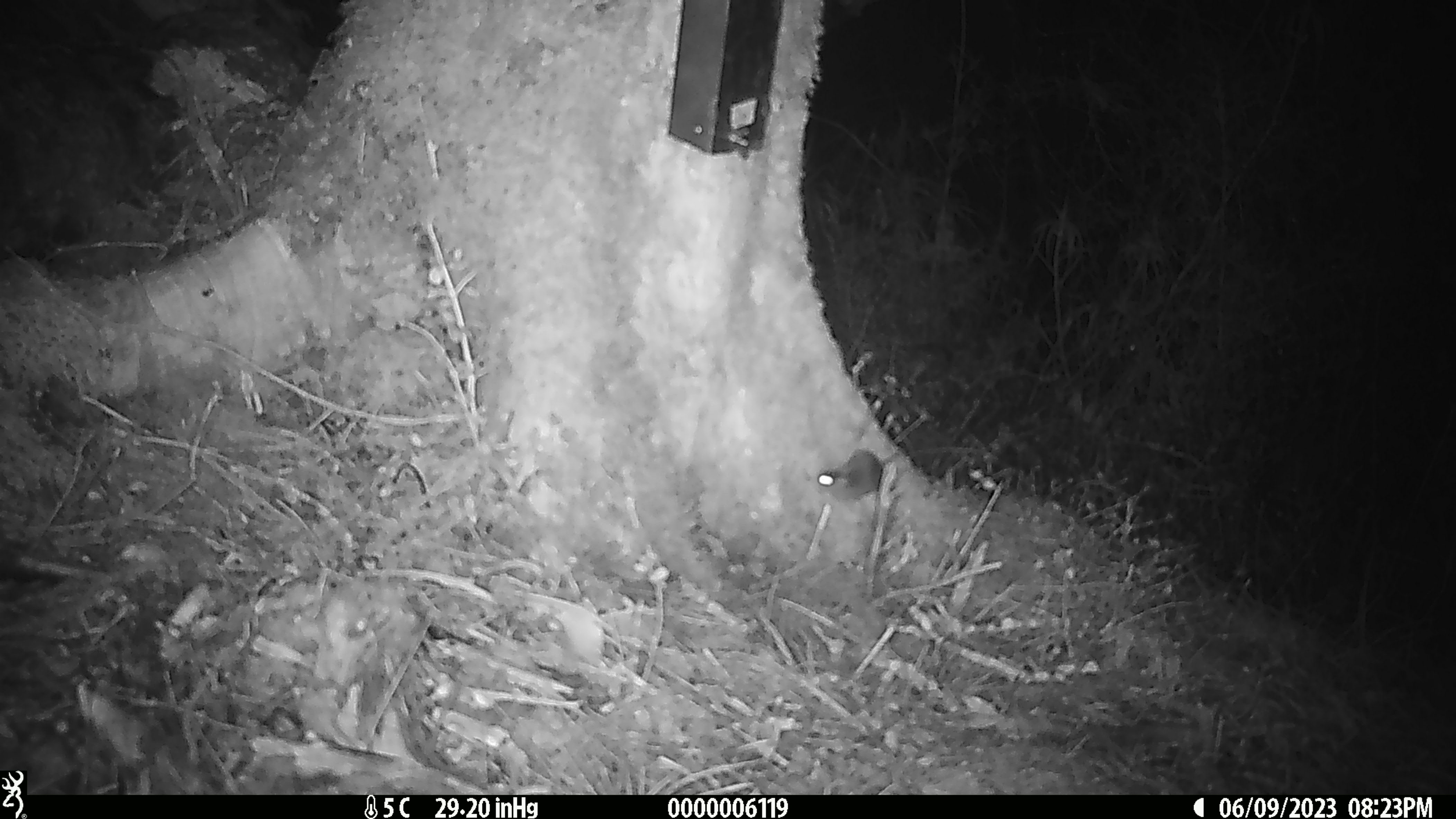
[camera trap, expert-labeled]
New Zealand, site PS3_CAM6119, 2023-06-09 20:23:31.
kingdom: Animalia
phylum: Chordata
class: Mammalia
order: Rodentia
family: Muridae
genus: Mus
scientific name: Mus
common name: mouse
Mouse (Mus).